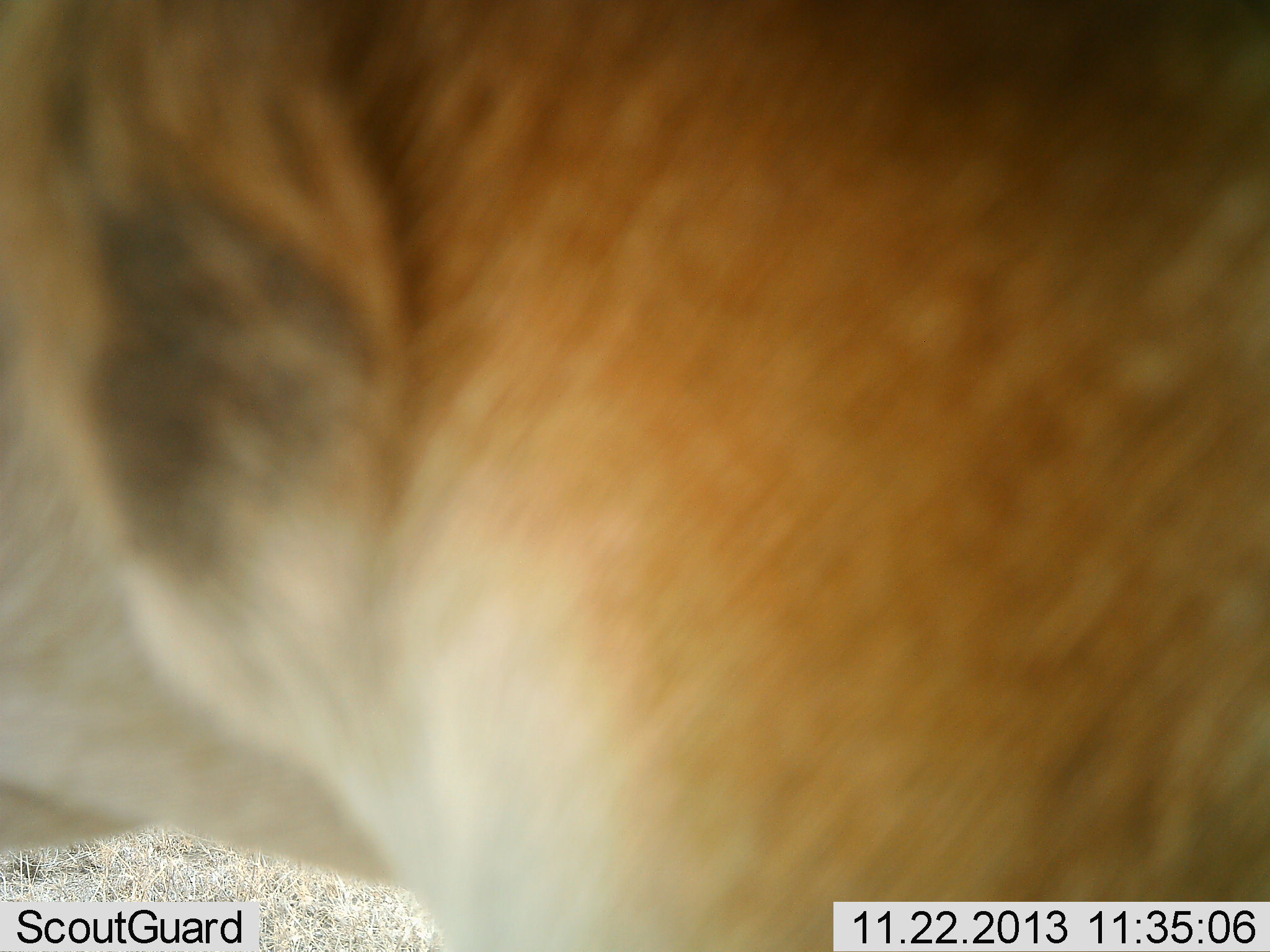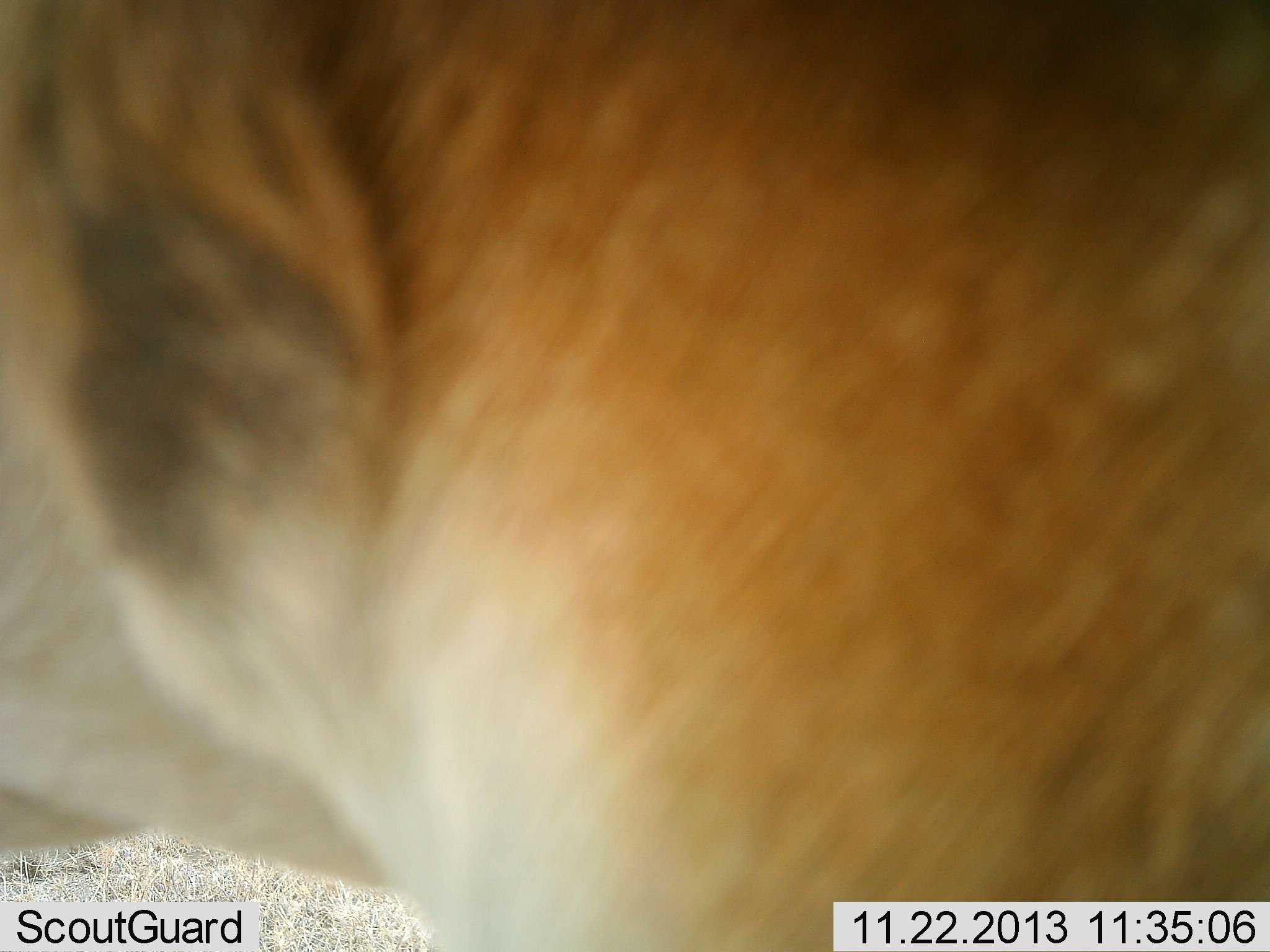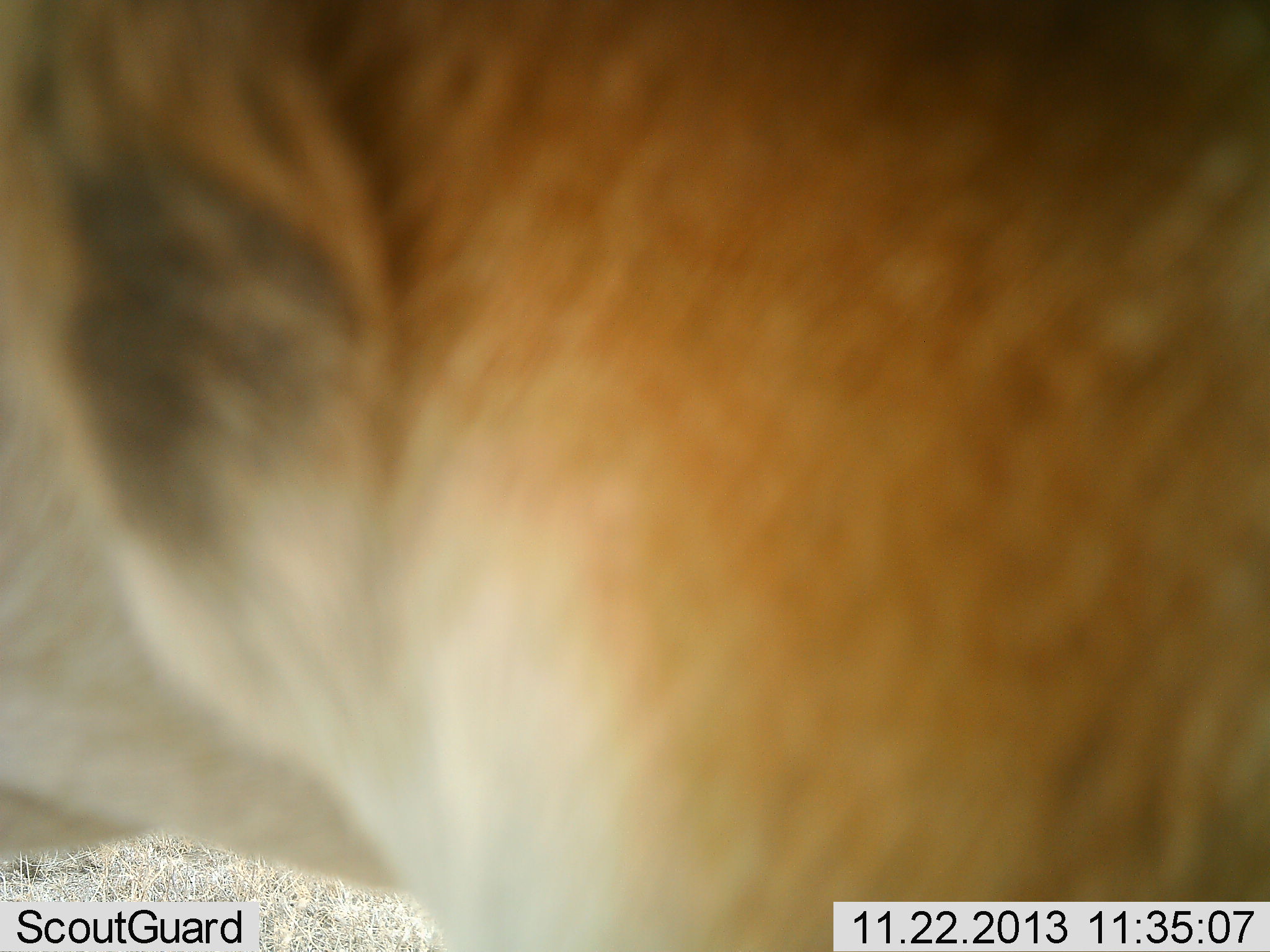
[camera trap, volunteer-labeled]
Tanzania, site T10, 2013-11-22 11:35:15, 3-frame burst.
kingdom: Animalia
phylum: Chordata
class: Mammalia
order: Artiodactyla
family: Bovidae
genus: Nanger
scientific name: Nanger granti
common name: grant's gazelle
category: gazellegrants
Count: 1.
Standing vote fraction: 100%.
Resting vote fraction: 0%.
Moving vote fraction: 0%.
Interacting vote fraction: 0%.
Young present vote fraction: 0%.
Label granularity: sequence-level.